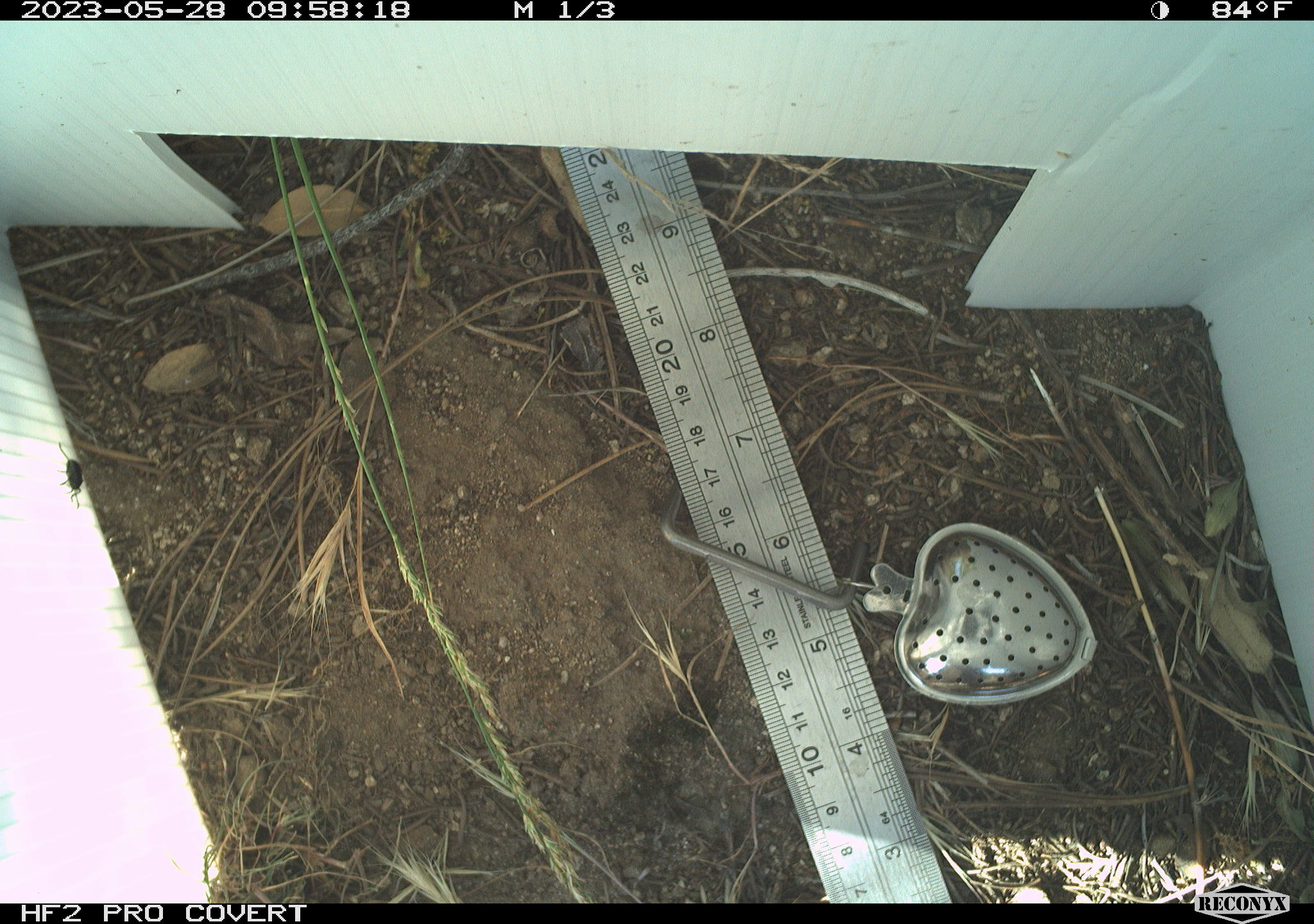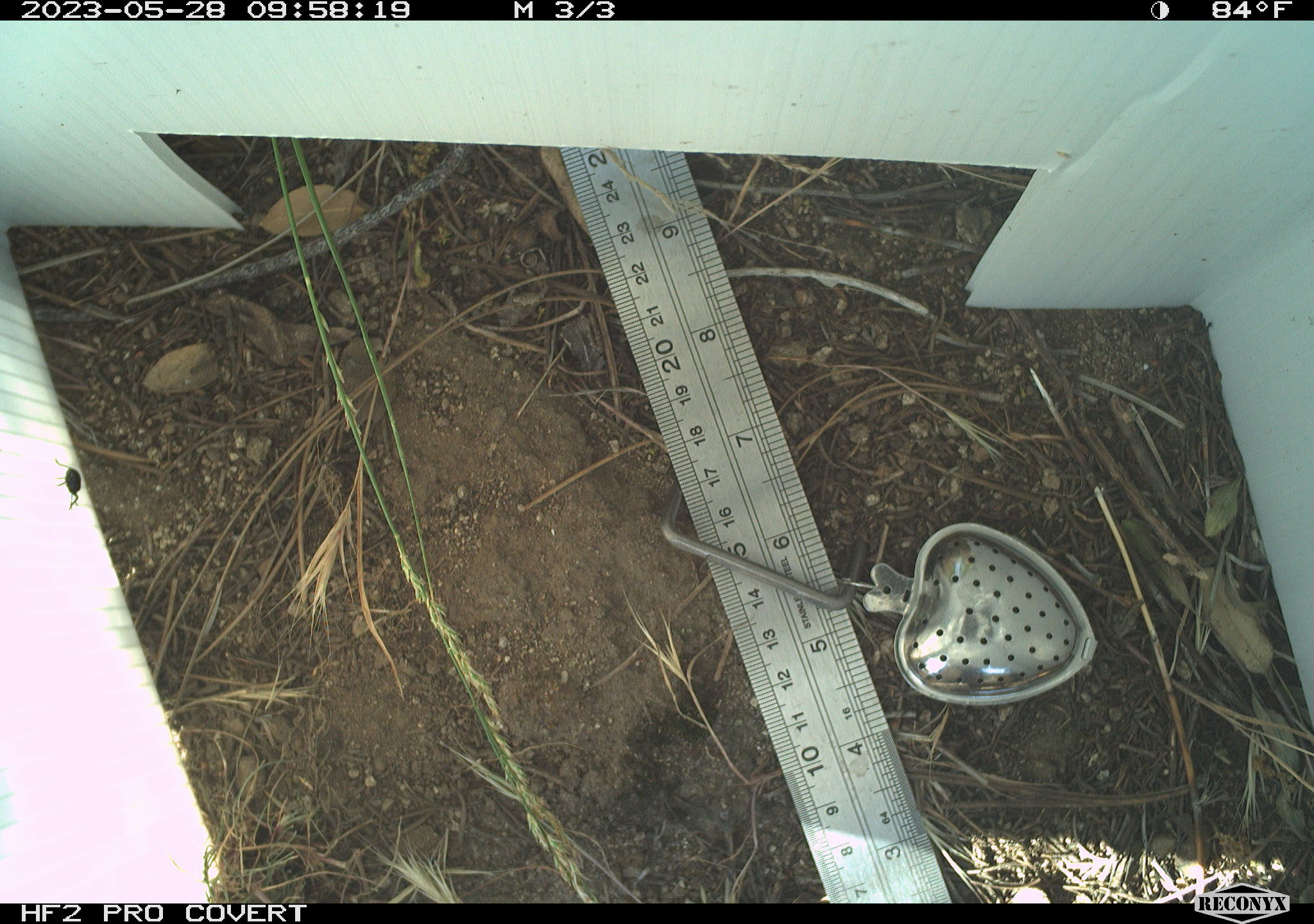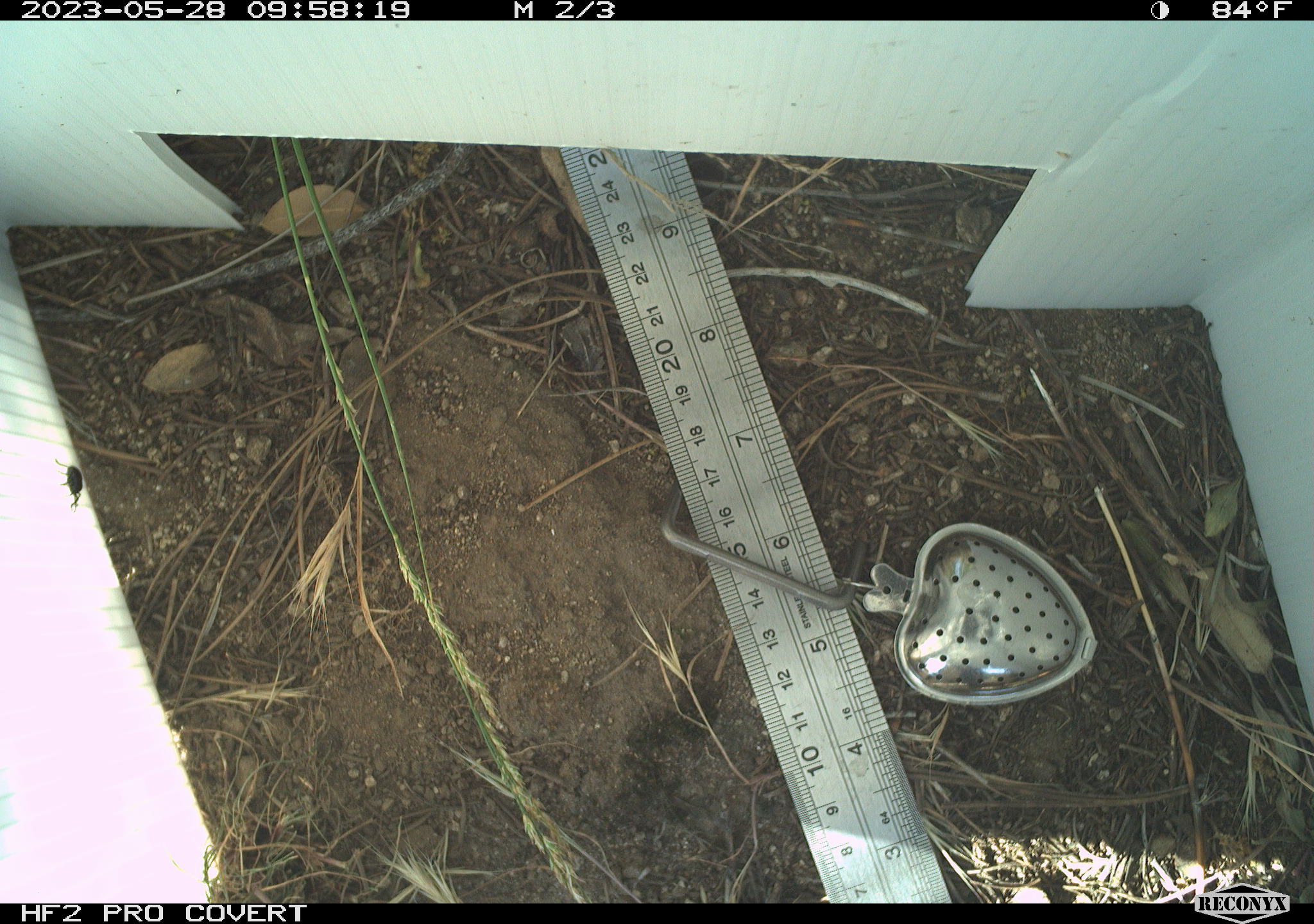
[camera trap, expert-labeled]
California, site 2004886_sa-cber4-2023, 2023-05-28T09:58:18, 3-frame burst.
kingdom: Animalia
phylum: Arthropoda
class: Insecta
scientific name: Insecta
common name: insect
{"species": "insect (Insecta)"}